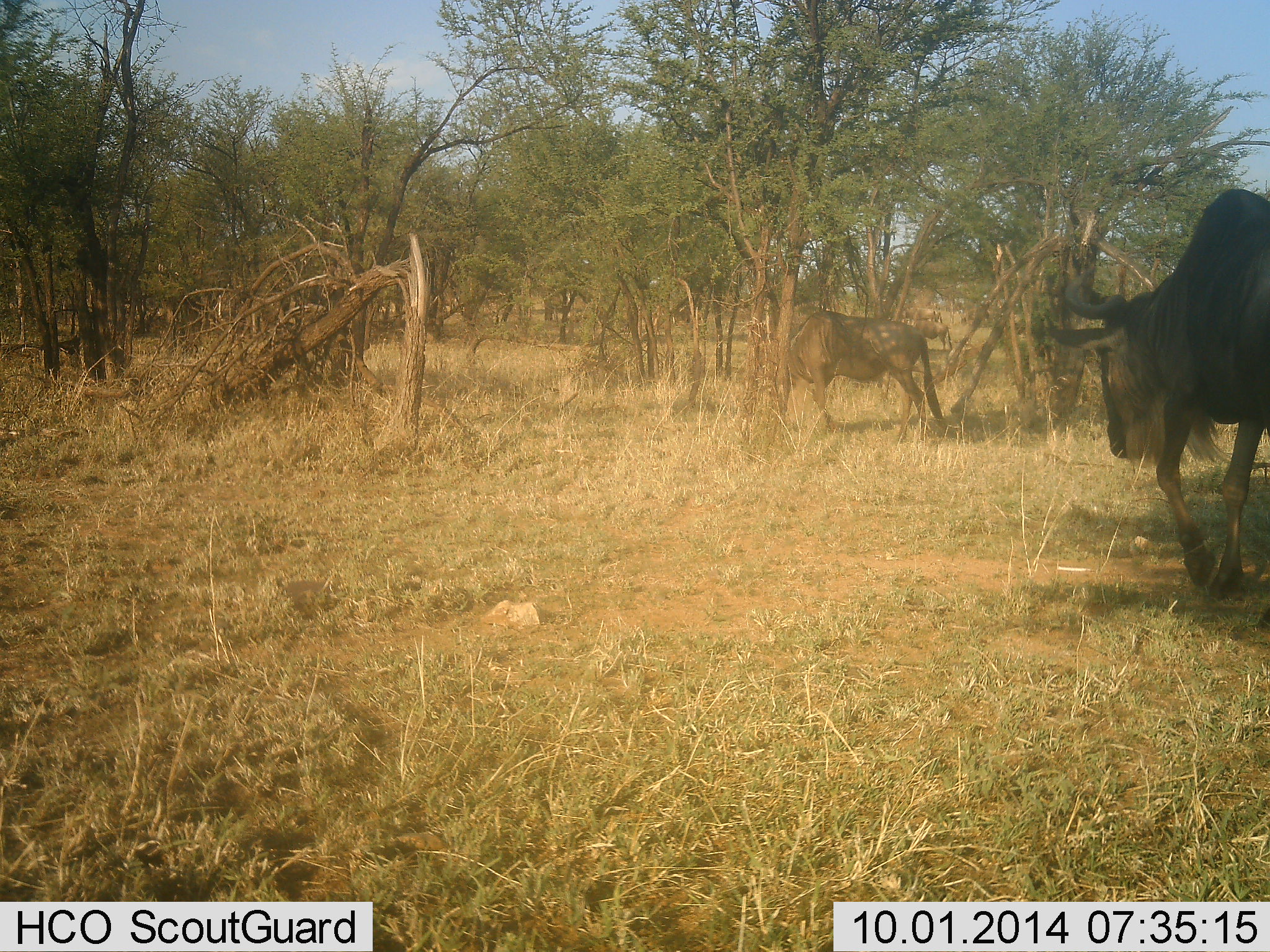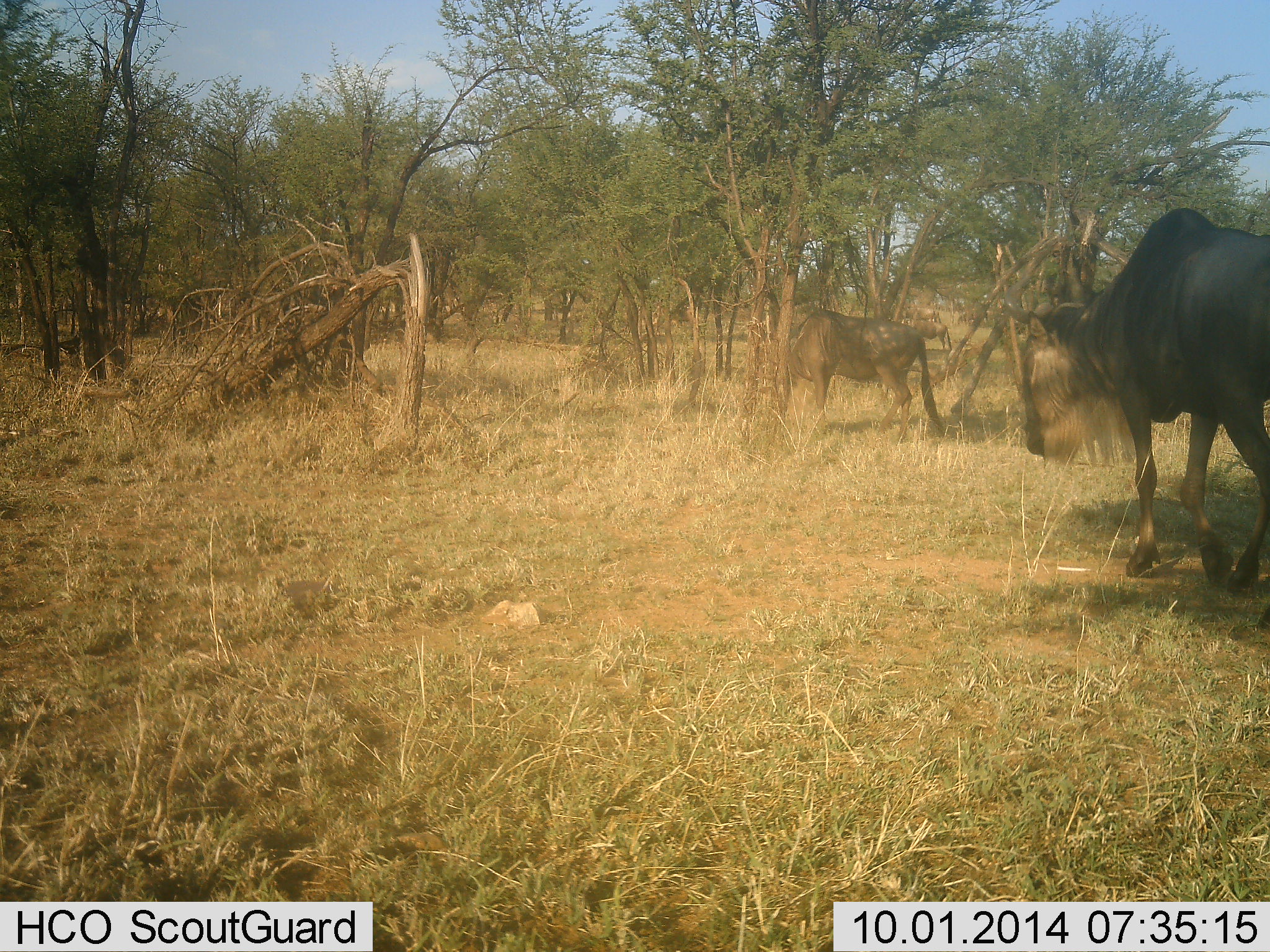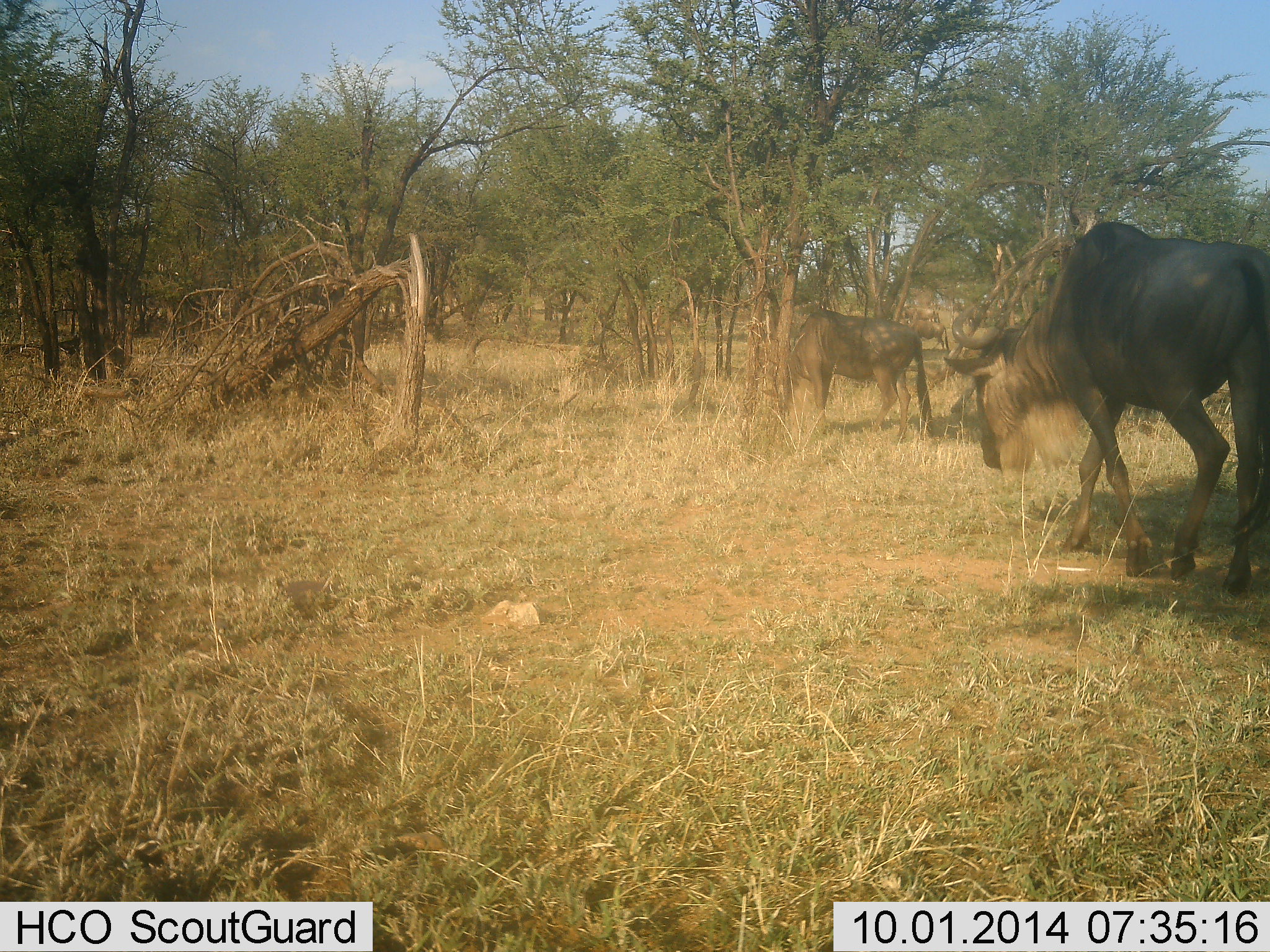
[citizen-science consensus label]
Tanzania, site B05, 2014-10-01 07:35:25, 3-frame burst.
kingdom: Animalia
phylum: Chordata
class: Mammalia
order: Artiodactyla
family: Bovidae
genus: Connochaetes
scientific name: Connochaetes taurinus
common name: blue wildebeest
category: wildebeest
Wildebeest (blue wildebeest) (Connochaetes taurinus), count 2. Behavior (volunteer vote fractions): standing 30%, resting 0%, moving 100%, interacting 10%. Young present (vote fraction): 0%. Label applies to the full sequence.